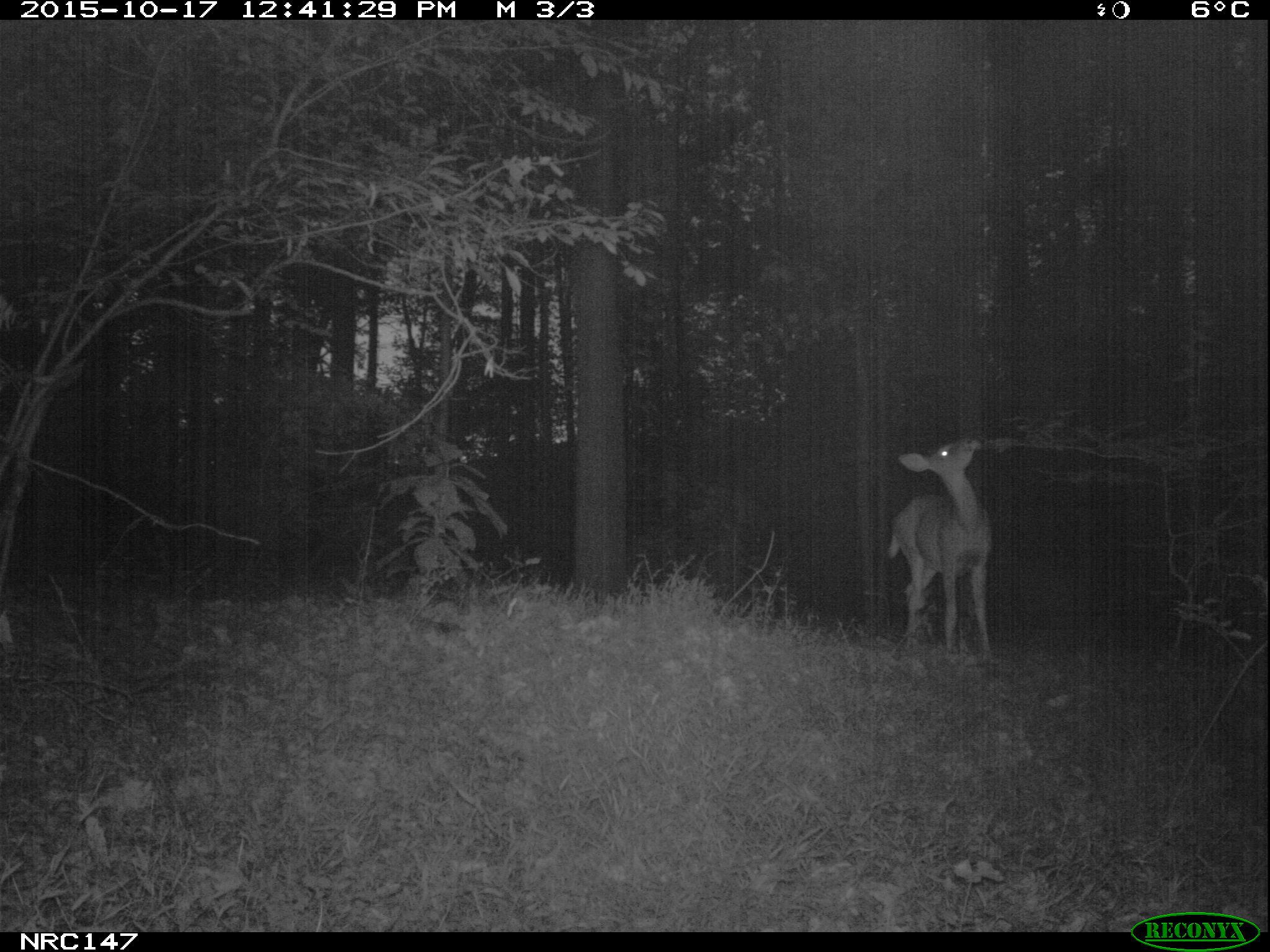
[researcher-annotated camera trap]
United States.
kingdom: Animalia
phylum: Chordata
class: Mammalia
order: Artiodactyla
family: Cervidae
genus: Odocoileus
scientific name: Odocoileus virginianus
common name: white-tailed deer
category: White Tailed Deer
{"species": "White Tailed Deer (white-tailed deer) (Odocoileus virginianus)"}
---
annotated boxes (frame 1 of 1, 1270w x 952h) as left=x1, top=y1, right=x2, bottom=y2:
White Tailed Deer: left=876, top=429, right=1002, bottom=663